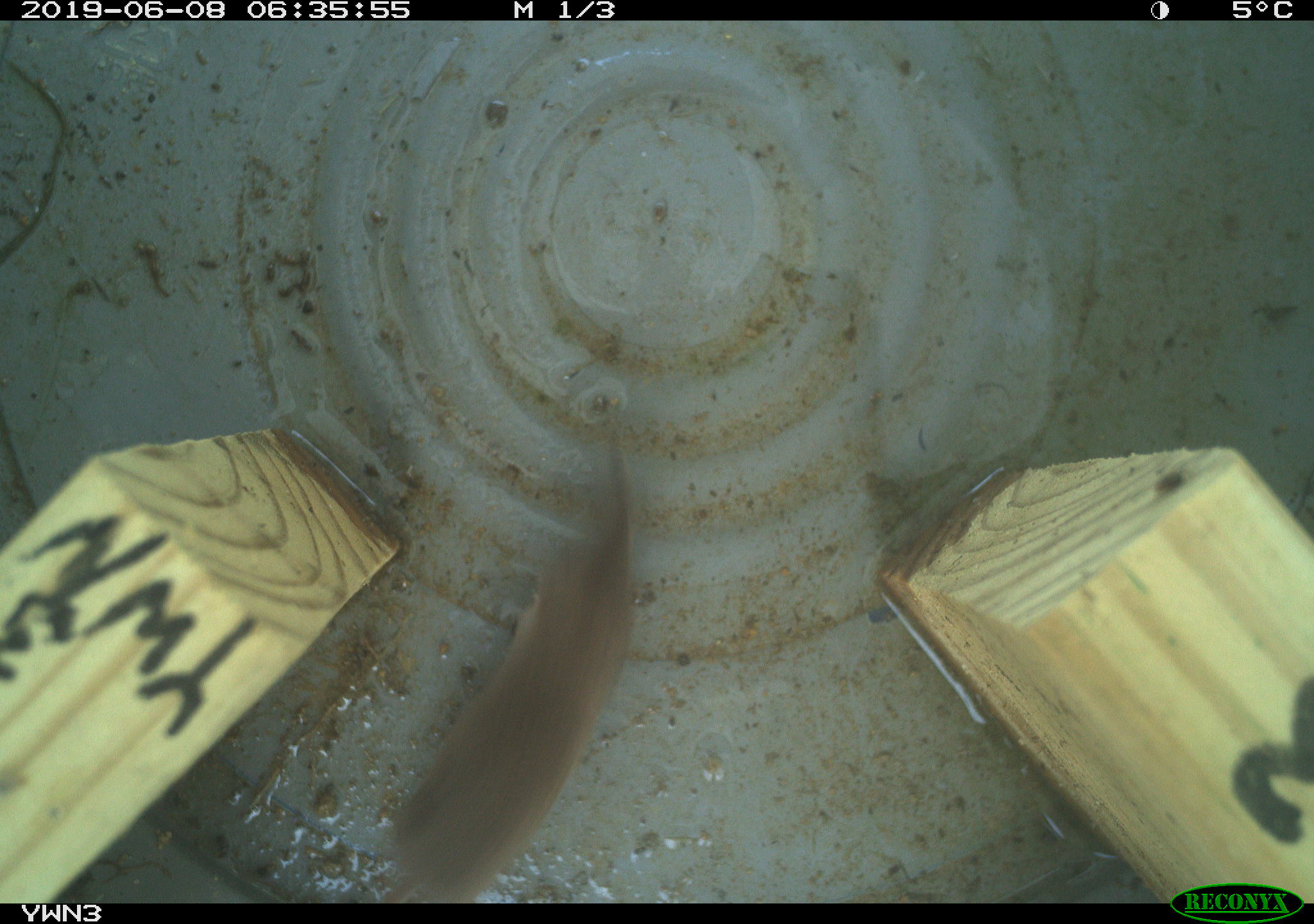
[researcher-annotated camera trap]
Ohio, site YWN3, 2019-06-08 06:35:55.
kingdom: Animalia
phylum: Chordata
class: Mammalia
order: Eulipotyphla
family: Soricidae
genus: Sorex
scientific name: Sorex cinereus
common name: masked shrew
Masked shrew (Sorex cinereus).